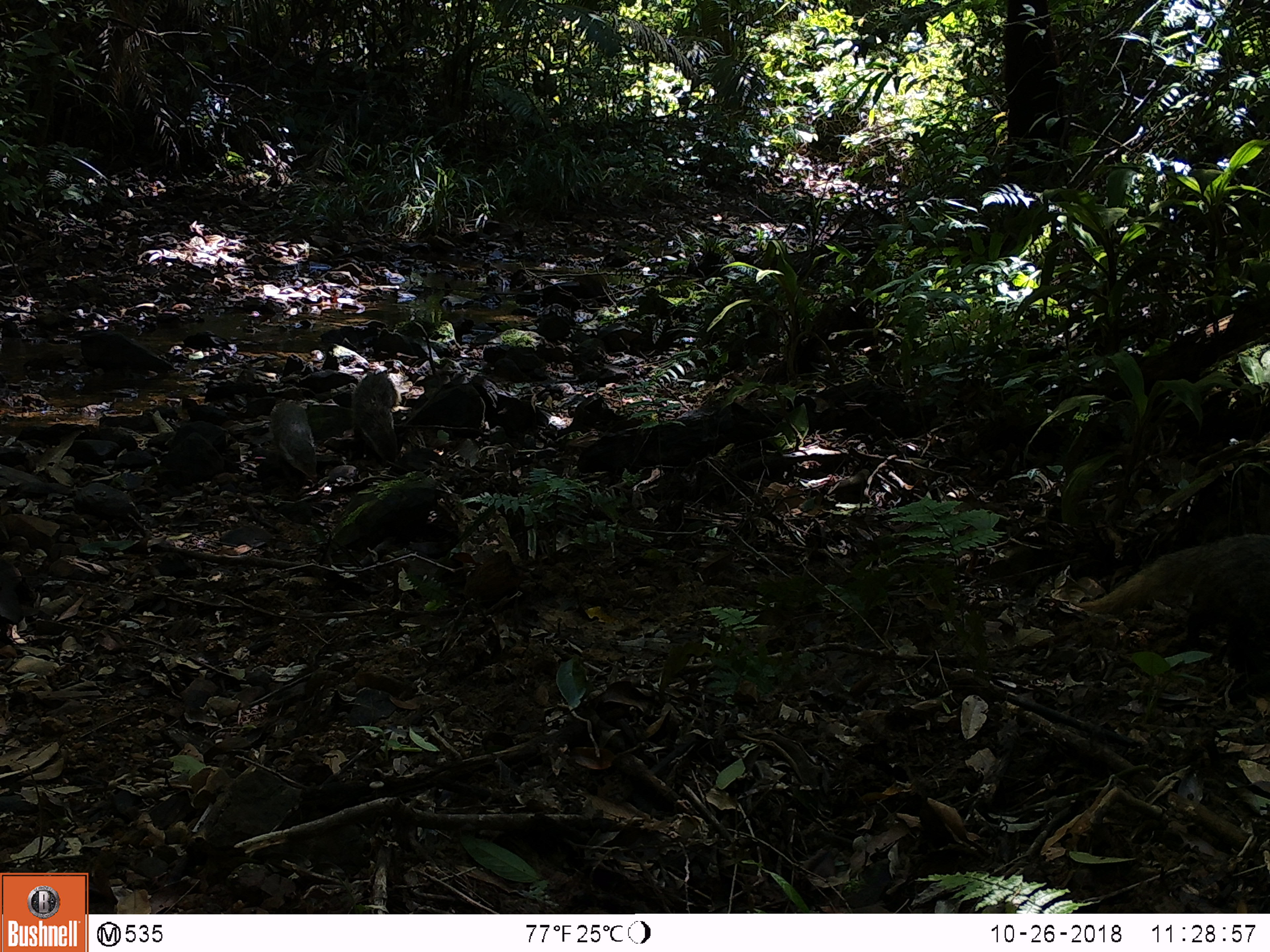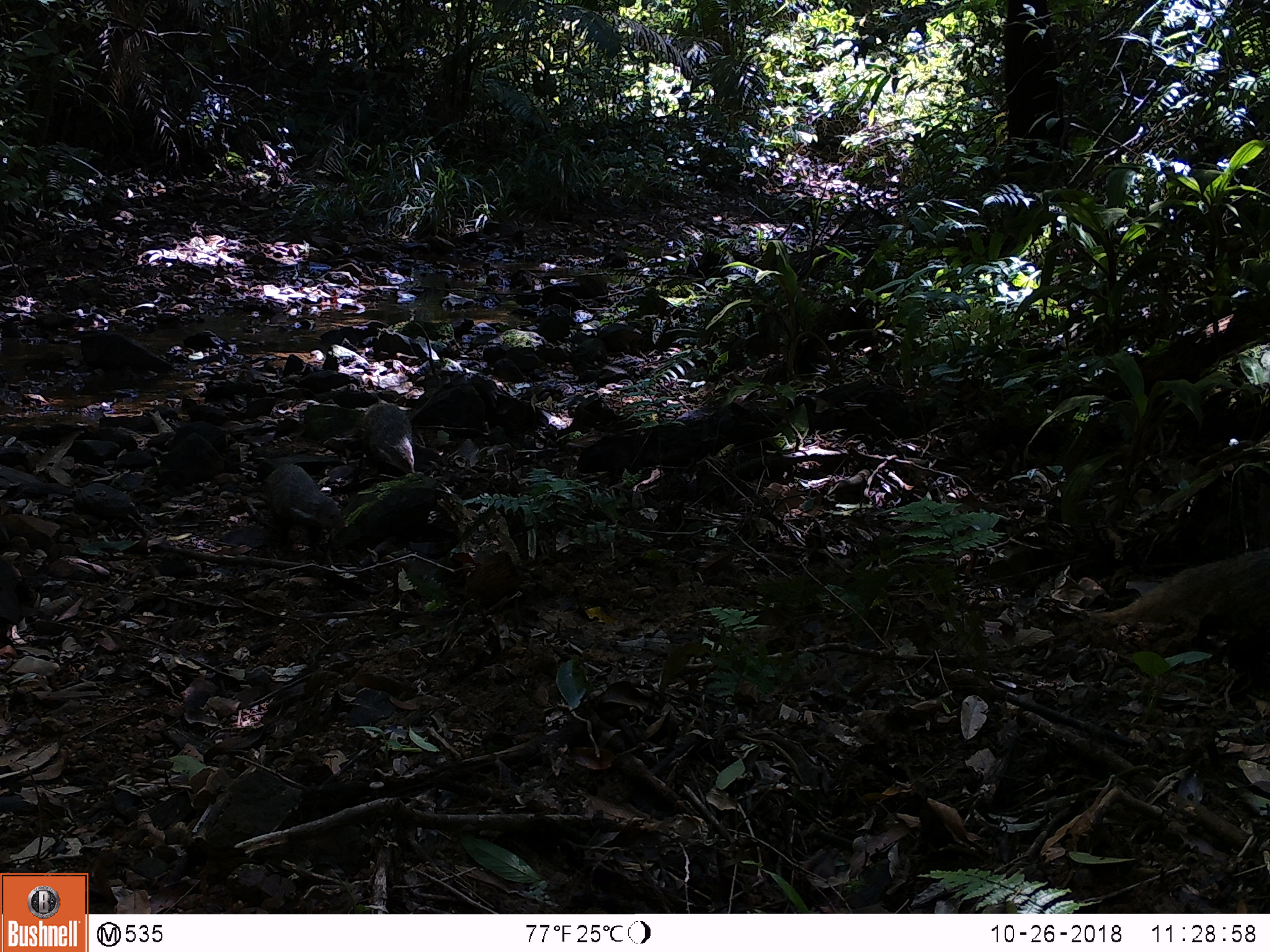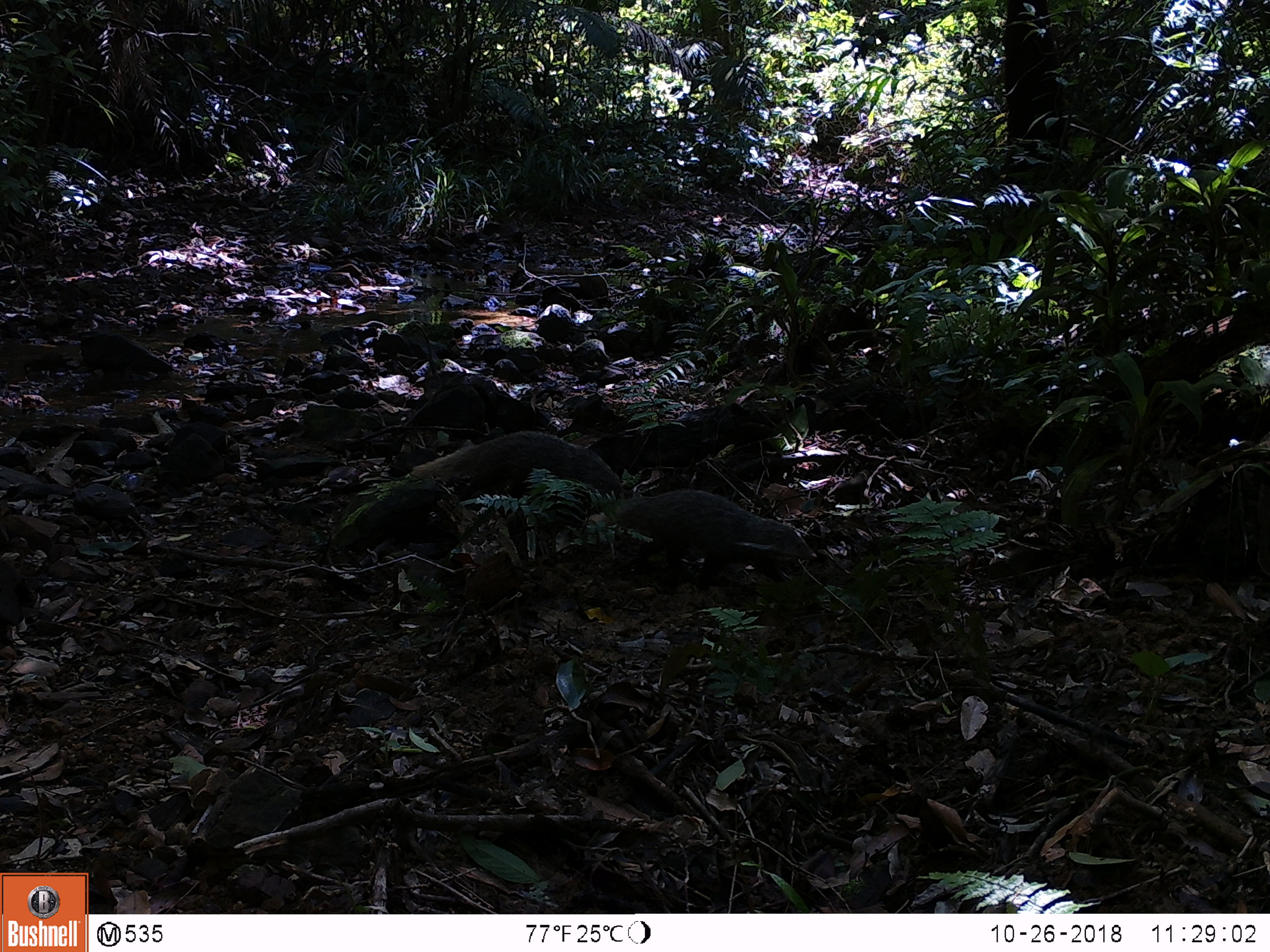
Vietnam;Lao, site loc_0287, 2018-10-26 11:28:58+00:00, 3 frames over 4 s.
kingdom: Animalia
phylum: Chordata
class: Mammalia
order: Carnivora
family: Herpestidae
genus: Urva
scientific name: Urva urva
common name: crab-eating mongoose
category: crab eating mongoose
Crab eating mongoose (crab-eating mongoose) (Urva urva). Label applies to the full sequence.